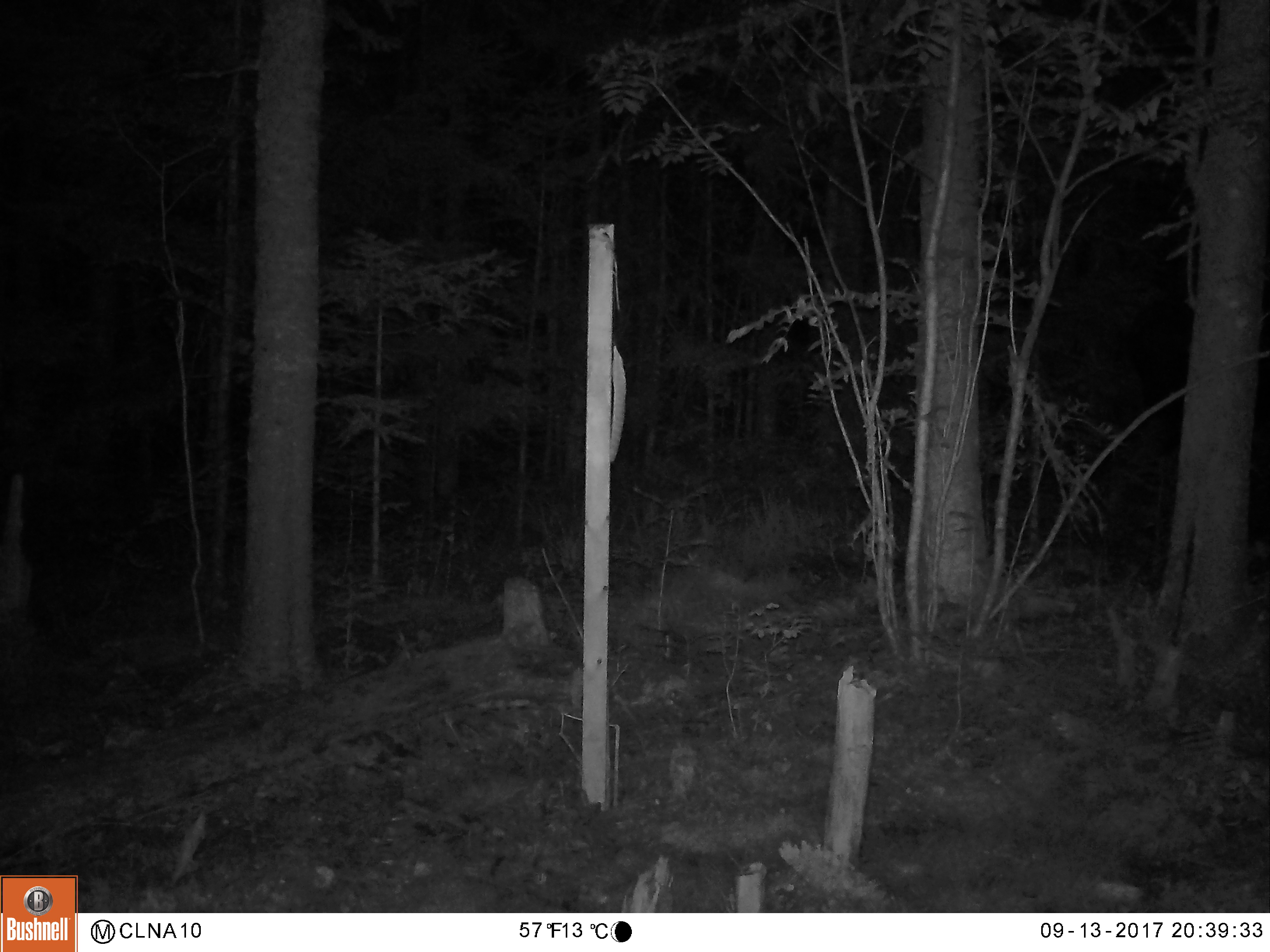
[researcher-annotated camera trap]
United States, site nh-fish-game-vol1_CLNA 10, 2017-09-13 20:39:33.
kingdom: Animalia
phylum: Chordata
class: Mammalia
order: Artiodactyla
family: Cervidae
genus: Alces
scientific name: Alces alces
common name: moose